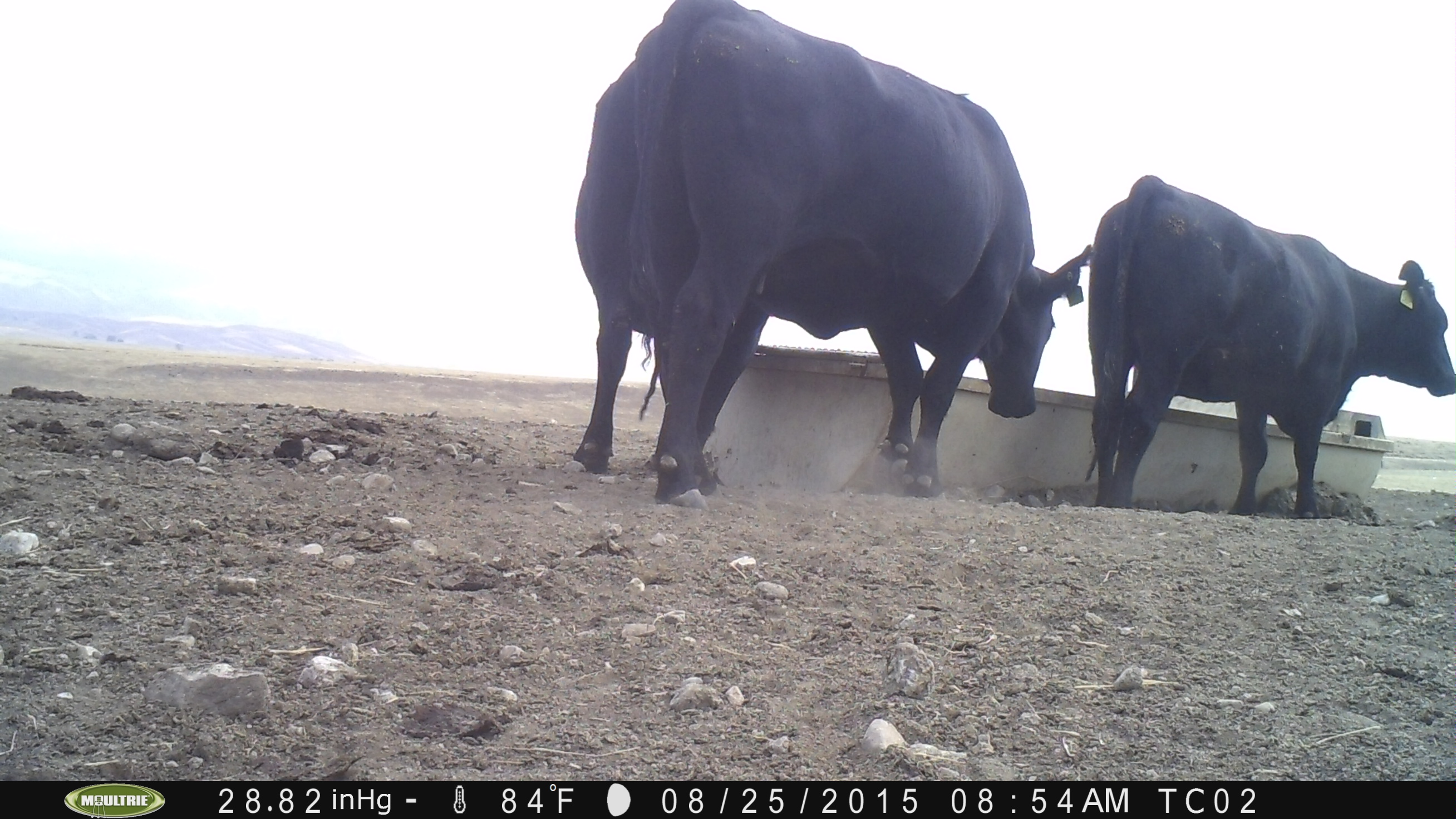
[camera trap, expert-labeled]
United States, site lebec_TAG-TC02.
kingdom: Animalia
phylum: Chordata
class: Mammalia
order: Artiodactyla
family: Bovidae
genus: Bos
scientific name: Bos taurus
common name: domestic cow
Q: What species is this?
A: Bos taurus (domestic cow).